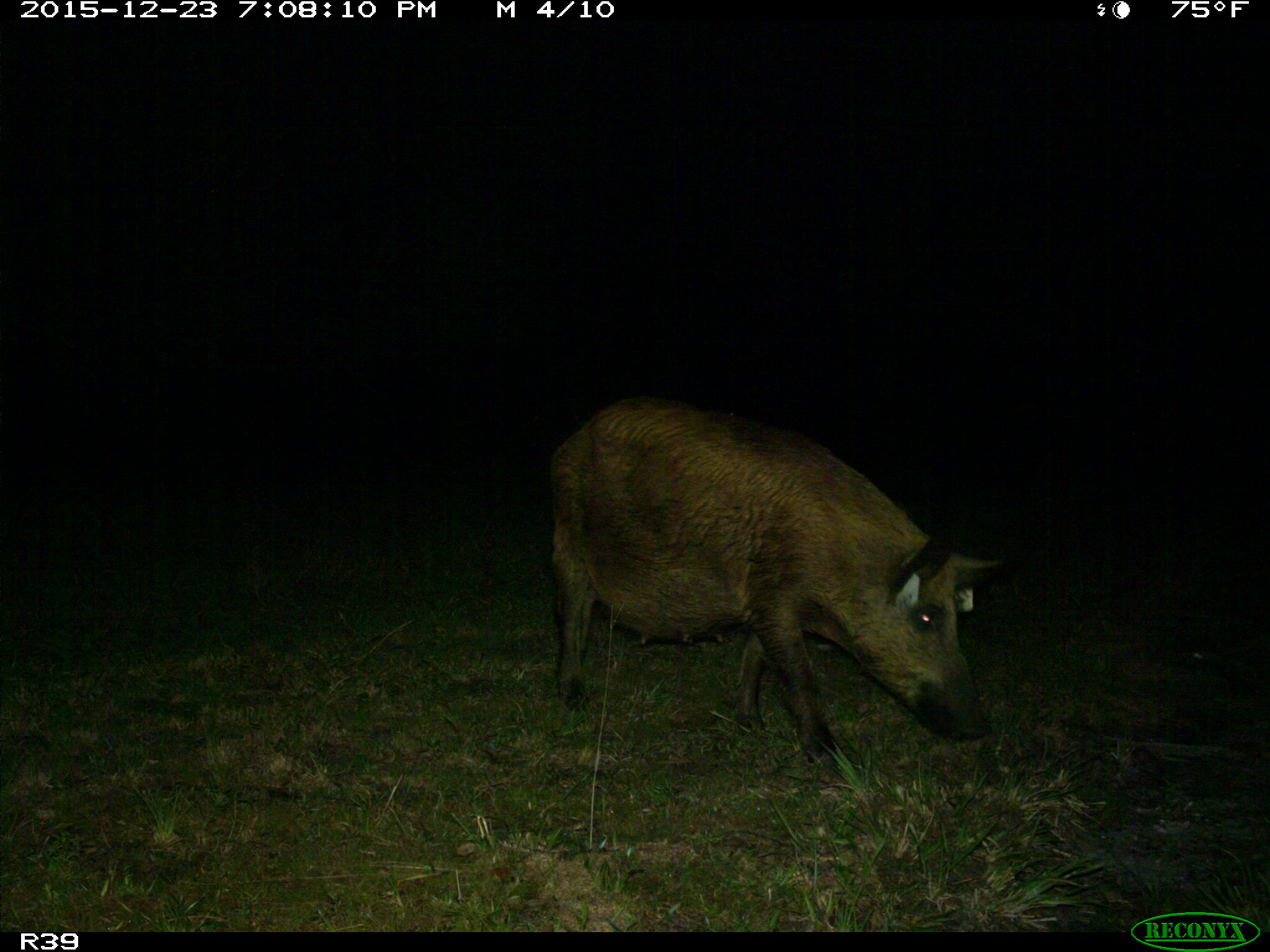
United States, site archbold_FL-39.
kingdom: Animalia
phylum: Chordata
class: Mammalia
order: Artiodactyla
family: Suidae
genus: Sus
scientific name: Sus scrofa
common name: wild boar